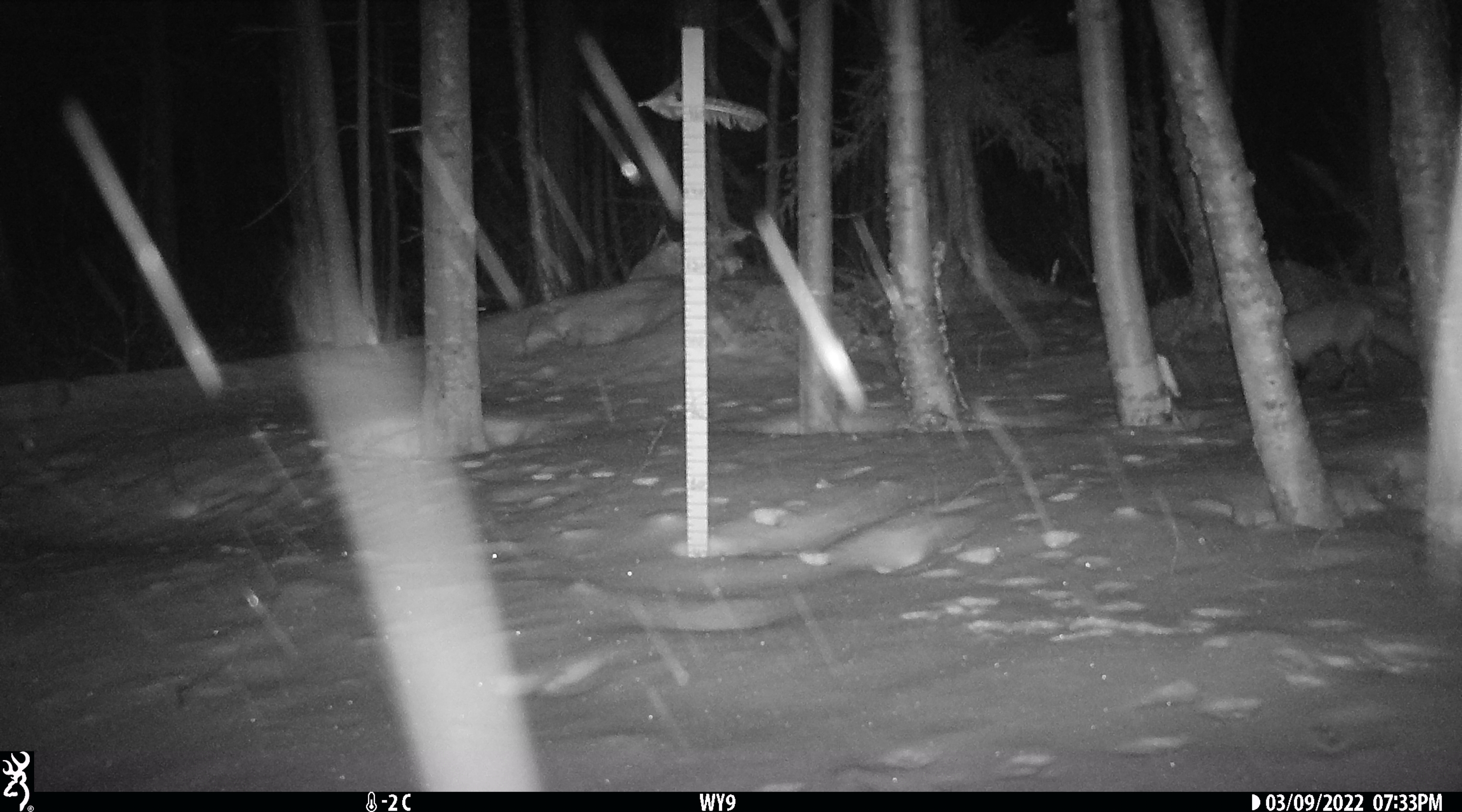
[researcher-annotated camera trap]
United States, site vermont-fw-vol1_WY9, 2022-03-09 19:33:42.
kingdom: Animalia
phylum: Chordata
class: Mammalia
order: Carnivora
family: Canidae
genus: Canis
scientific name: Canis latrans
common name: coyote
Coyote (Canis latrans).